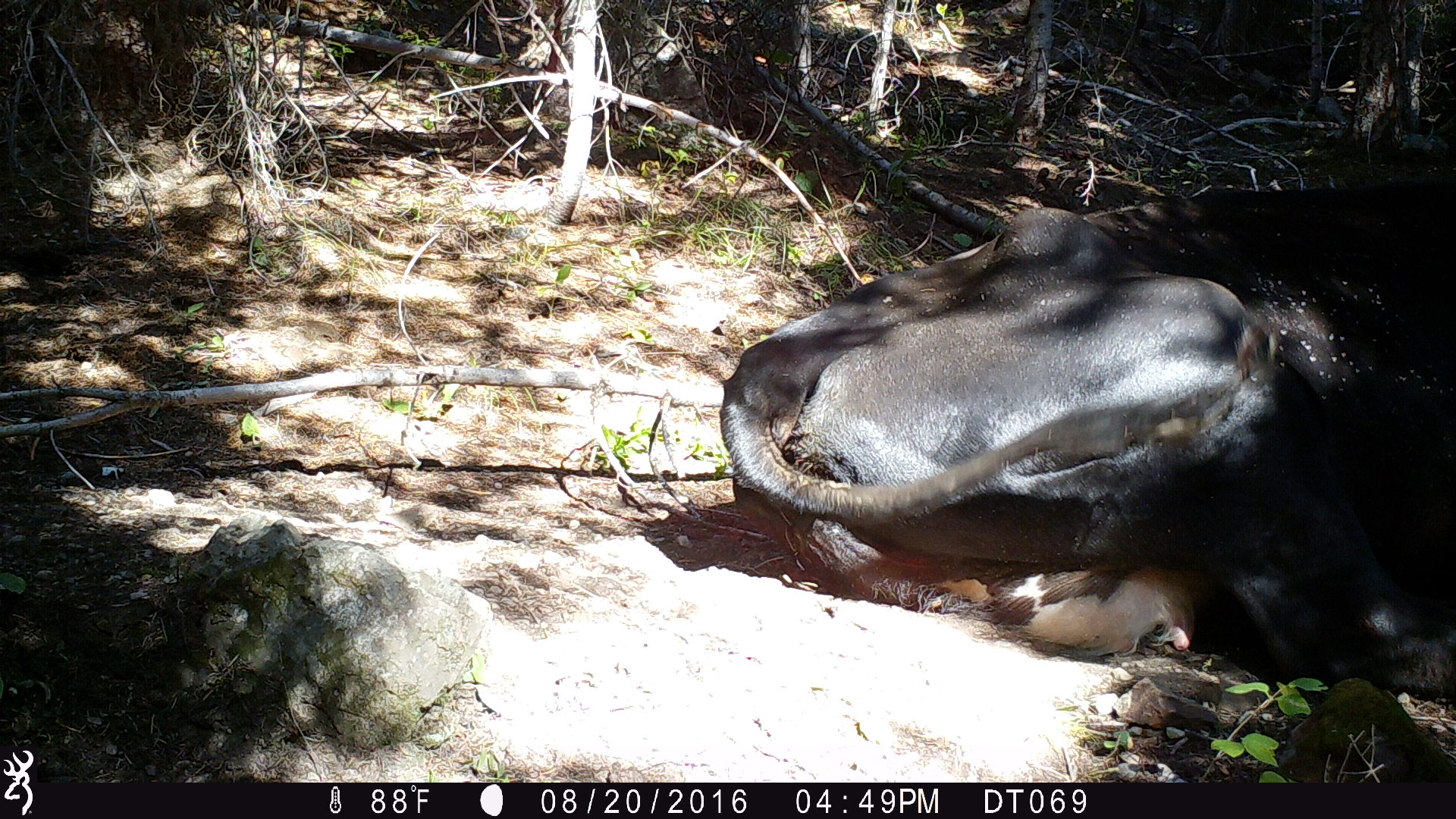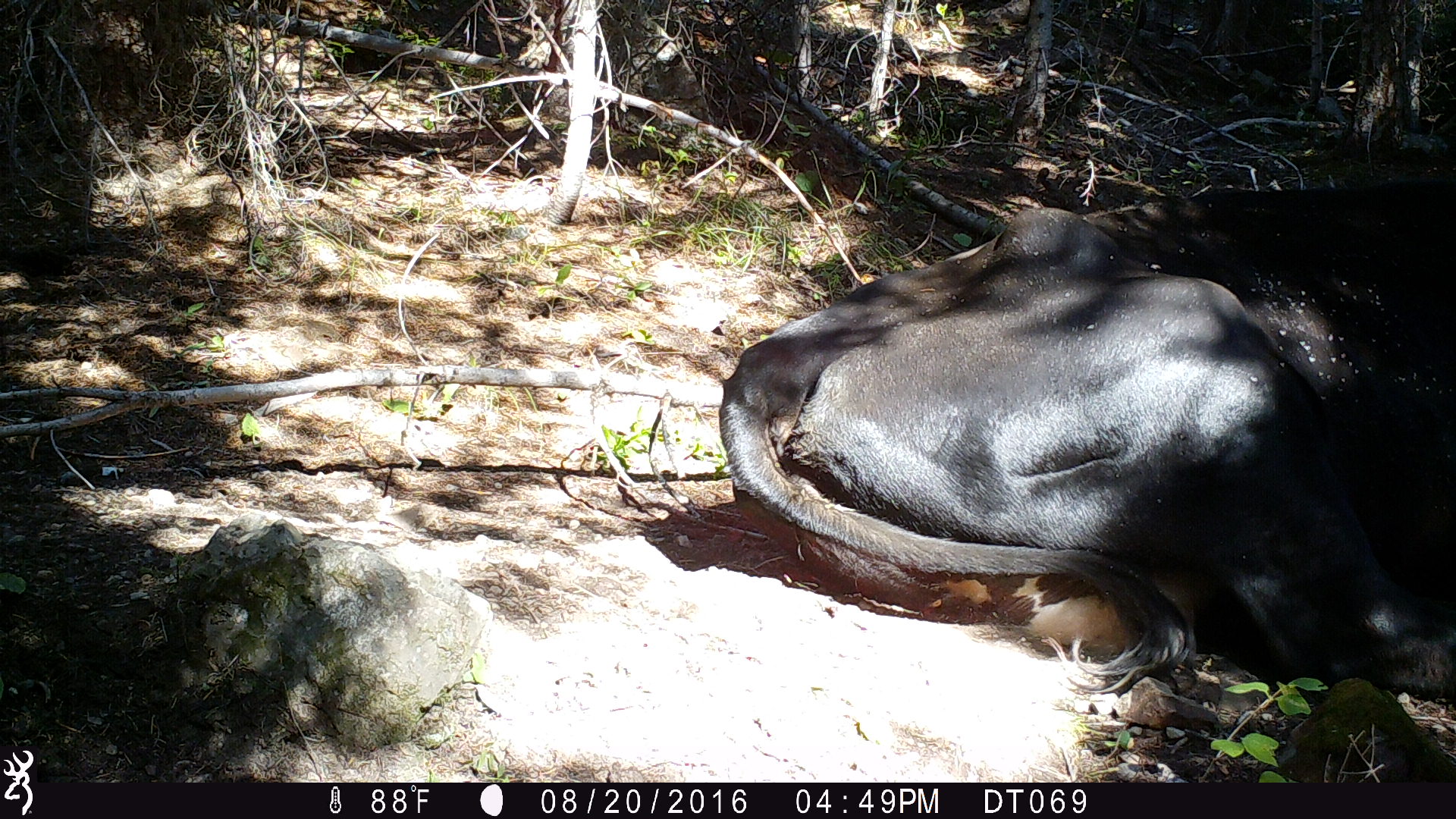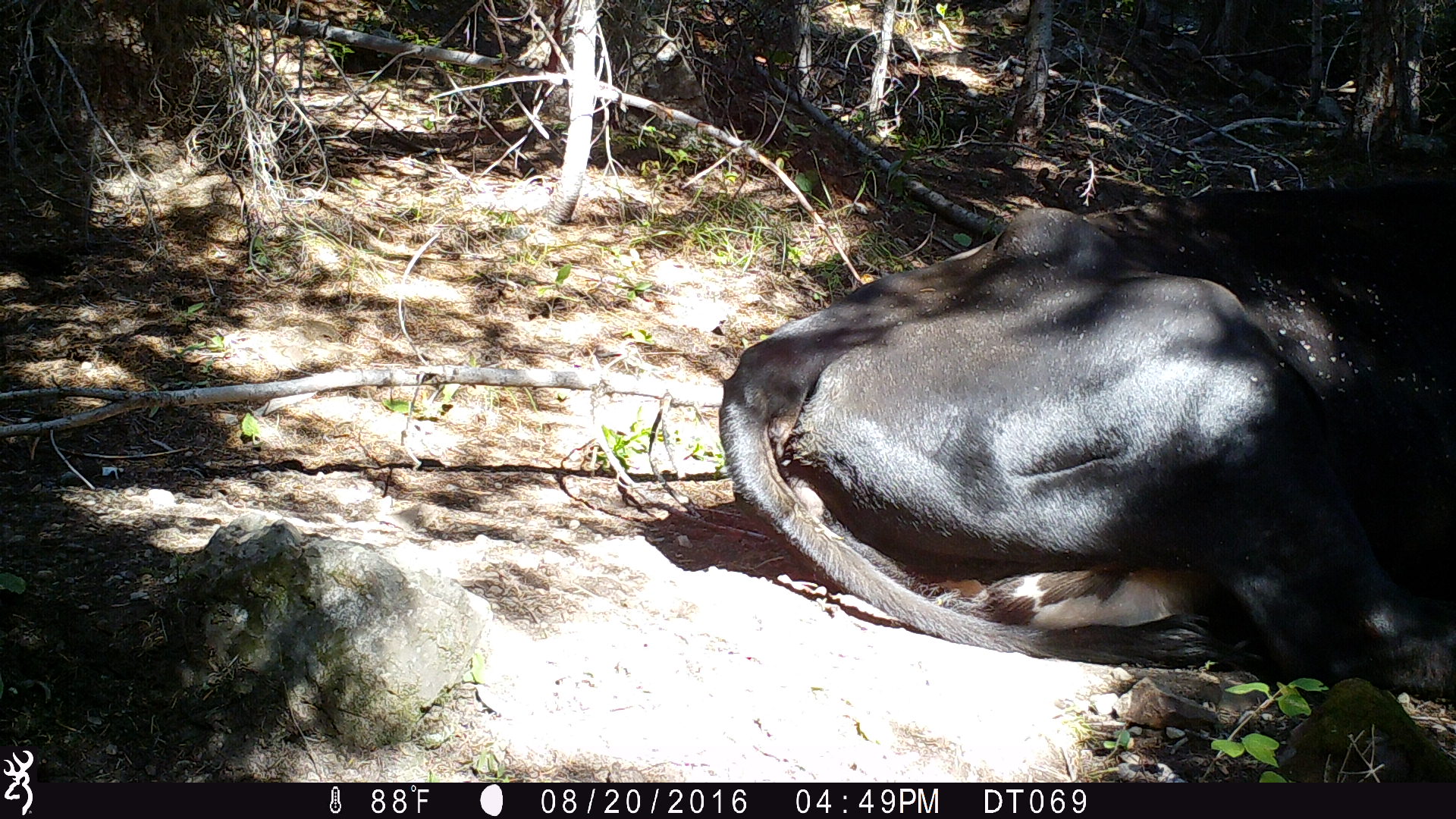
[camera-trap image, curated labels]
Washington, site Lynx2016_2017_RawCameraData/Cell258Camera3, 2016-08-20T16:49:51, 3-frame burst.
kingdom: Animalia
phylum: Chordata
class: Mammalia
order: Artiodactyla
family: Bovidae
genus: Bos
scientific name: Bos taurus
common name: domestic cattle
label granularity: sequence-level